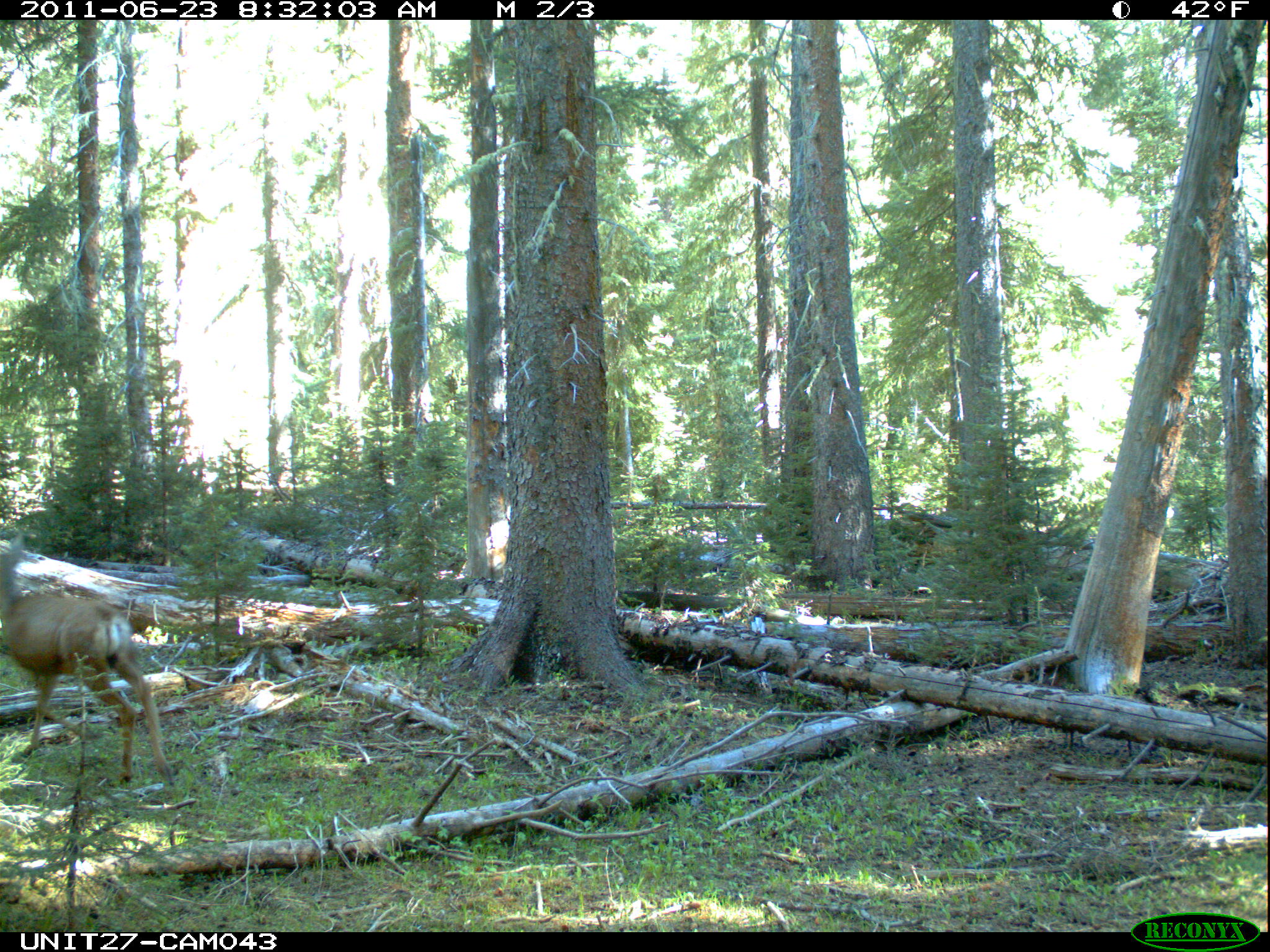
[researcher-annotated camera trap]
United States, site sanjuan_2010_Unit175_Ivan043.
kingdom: Animalia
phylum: Chordata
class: Mammalia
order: Artiodactyla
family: Cervidae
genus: Odocoileus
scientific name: Odocoileus hemionus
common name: mule deer